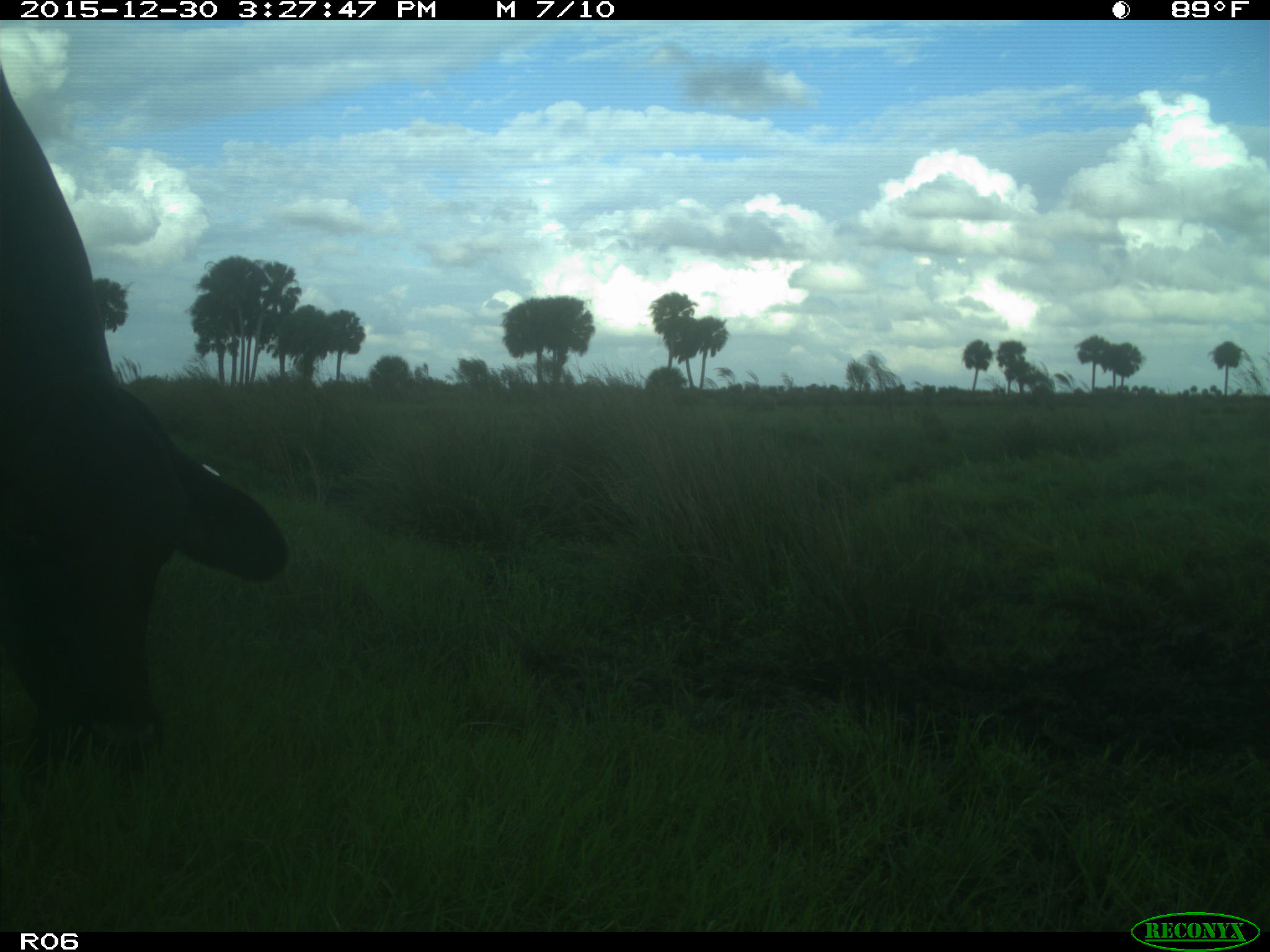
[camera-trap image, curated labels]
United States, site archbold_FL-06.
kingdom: Animalia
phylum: Chordata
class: Mammalia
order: Artiodactyla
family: Bovidae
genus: Bos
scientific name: Bos taurus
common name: domestic cow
Bos taurus (domestic cow).